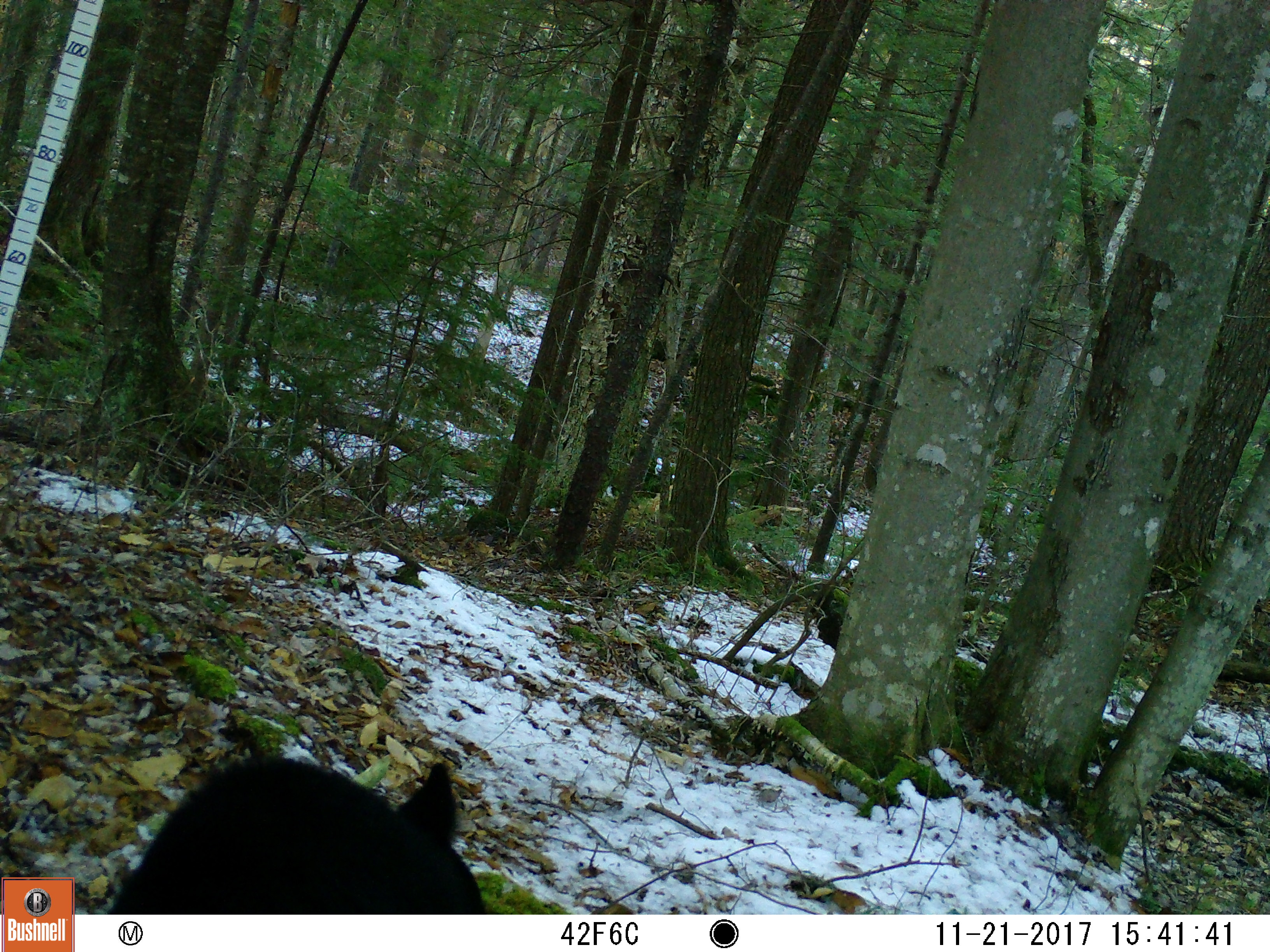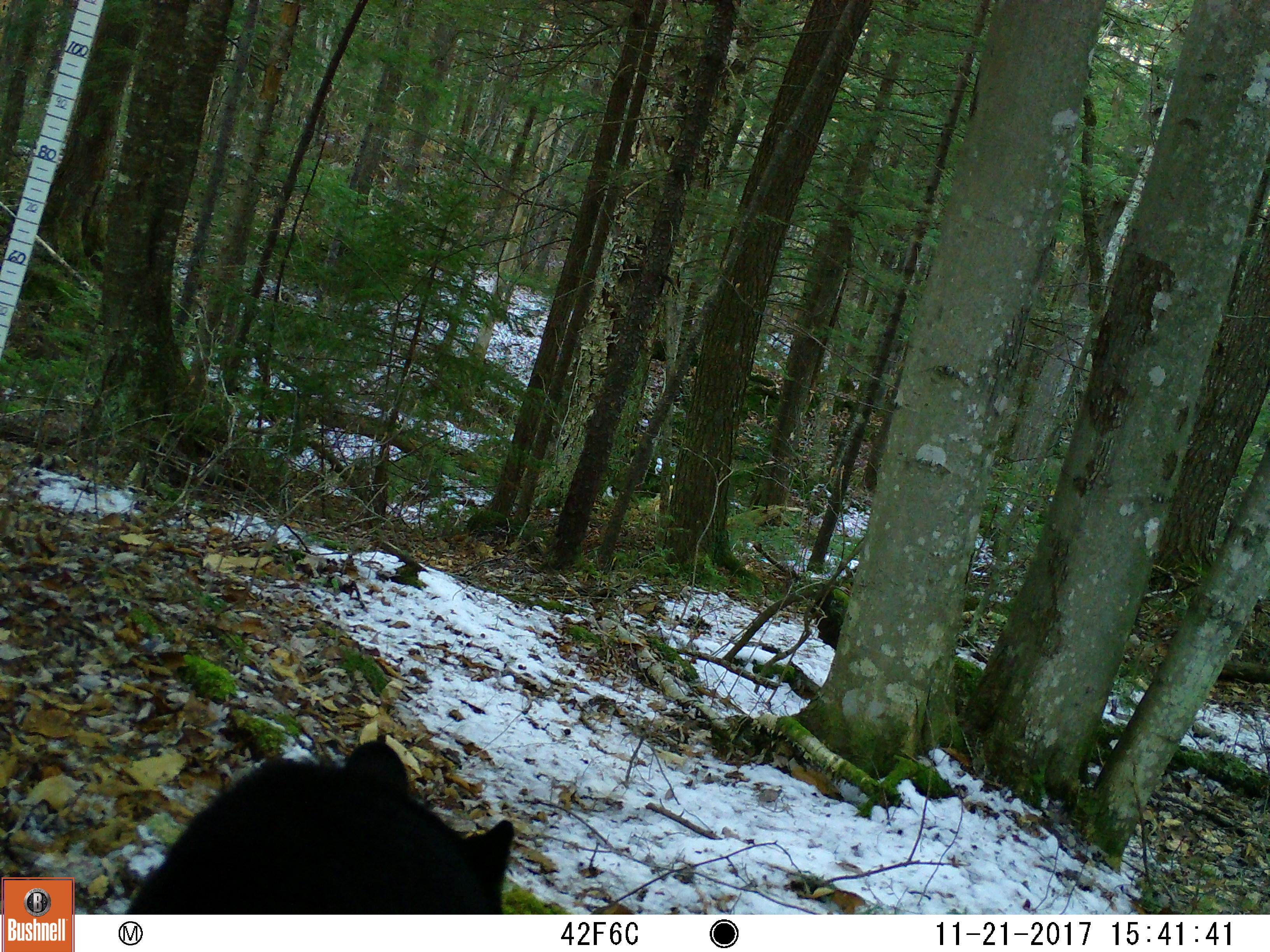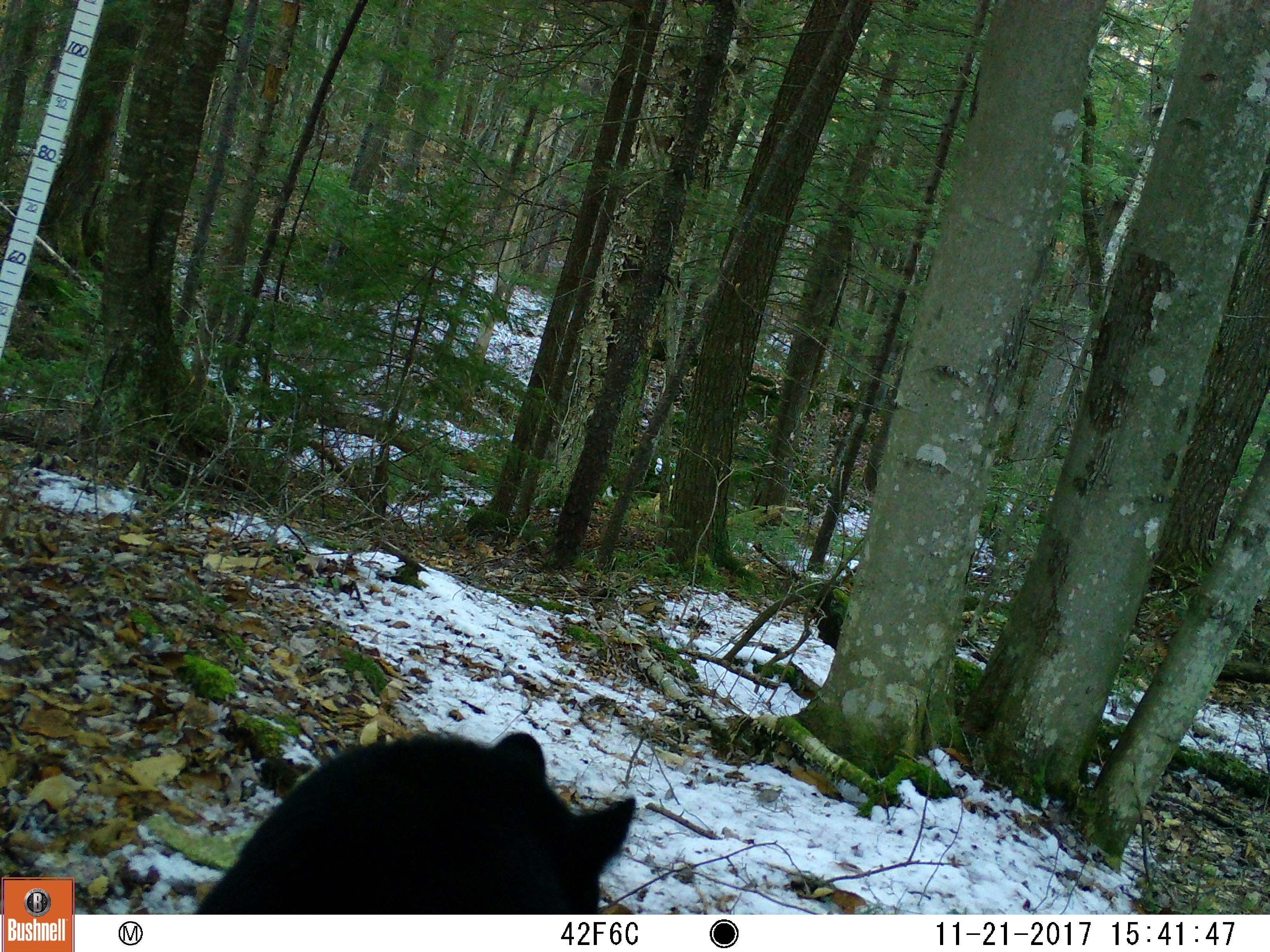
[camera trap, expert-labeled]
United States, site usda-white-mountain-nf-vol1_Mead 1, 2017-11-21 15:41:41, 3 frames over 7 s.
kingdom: Animalia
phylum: Chordata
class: Mammalia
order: Carnivora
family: Ursidae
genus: Ursus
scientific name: Ursus americanus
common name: black bear